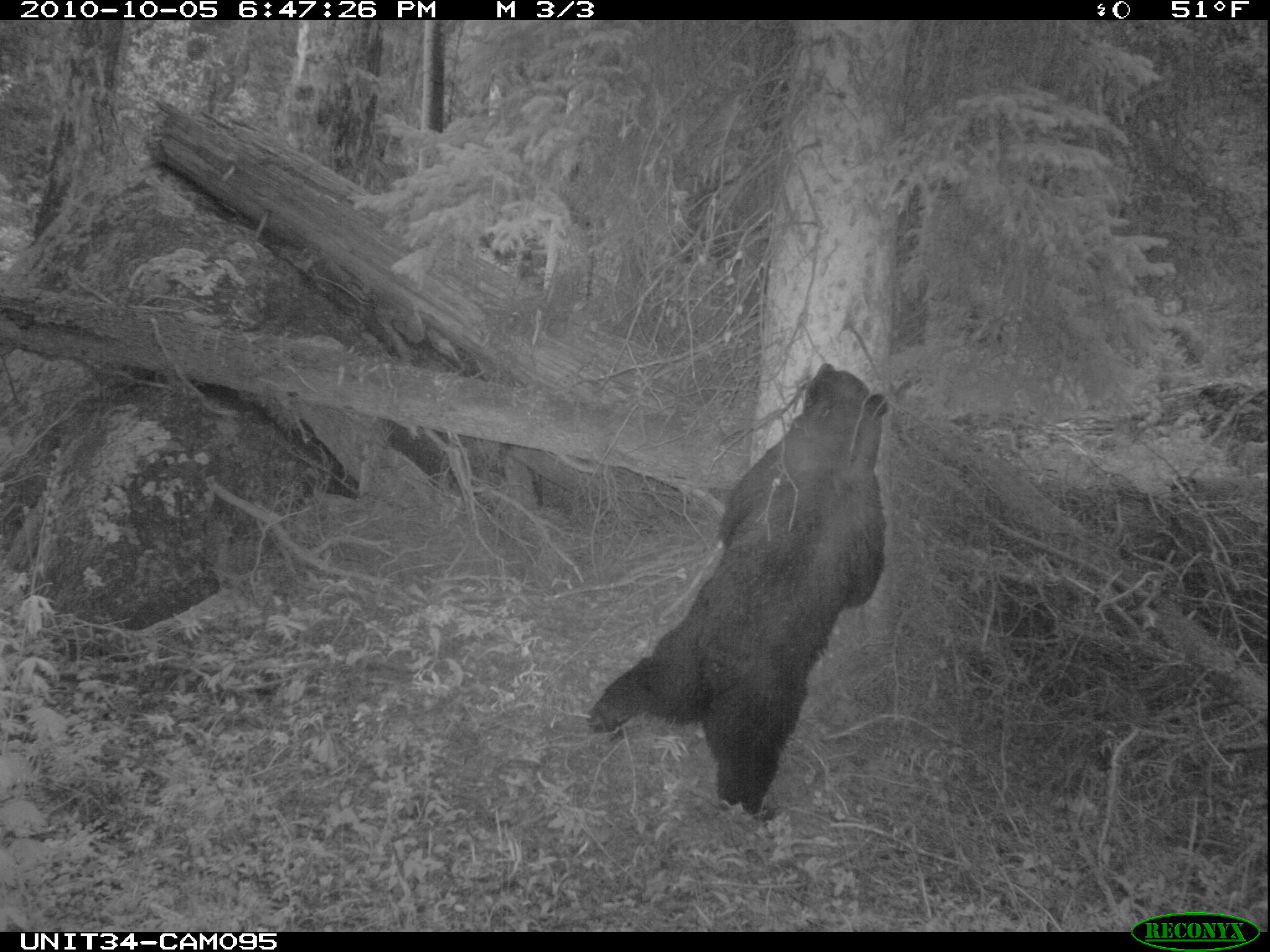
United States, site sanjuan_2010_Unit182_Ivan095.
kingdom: Animalia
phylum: Chordata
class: Mammalia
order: Carnivora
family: Ursidae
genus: Ursus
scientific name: Ursus americanus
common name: american black bear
Ursus americanus (american black bear).